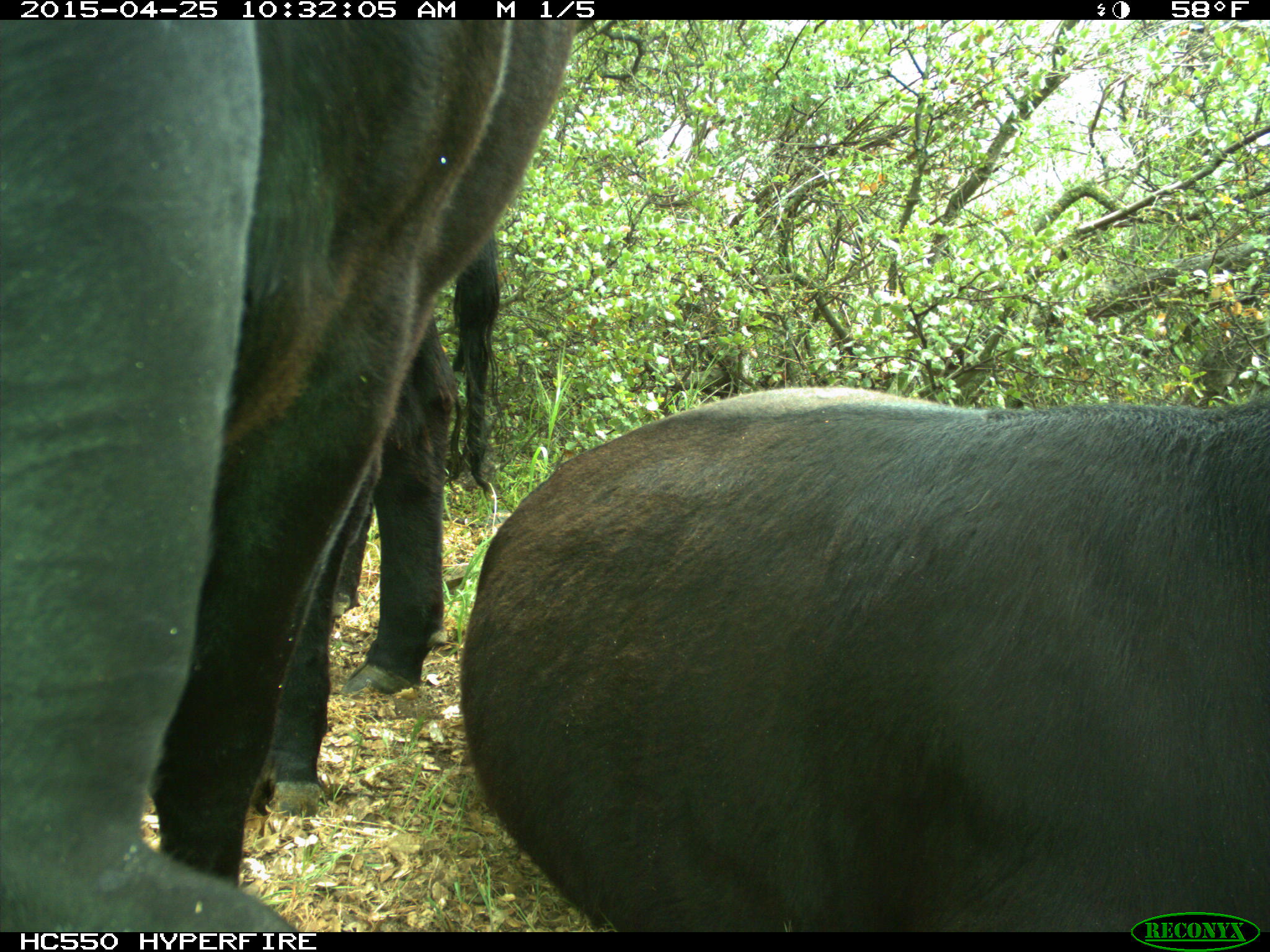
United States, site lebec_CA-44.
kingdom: Animalia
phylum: Chordata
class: Mammalia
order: Artiodactyla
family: Suidae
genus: Sus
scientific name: Sus scrofa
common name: wild boar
Sus scrofa (wild boar).